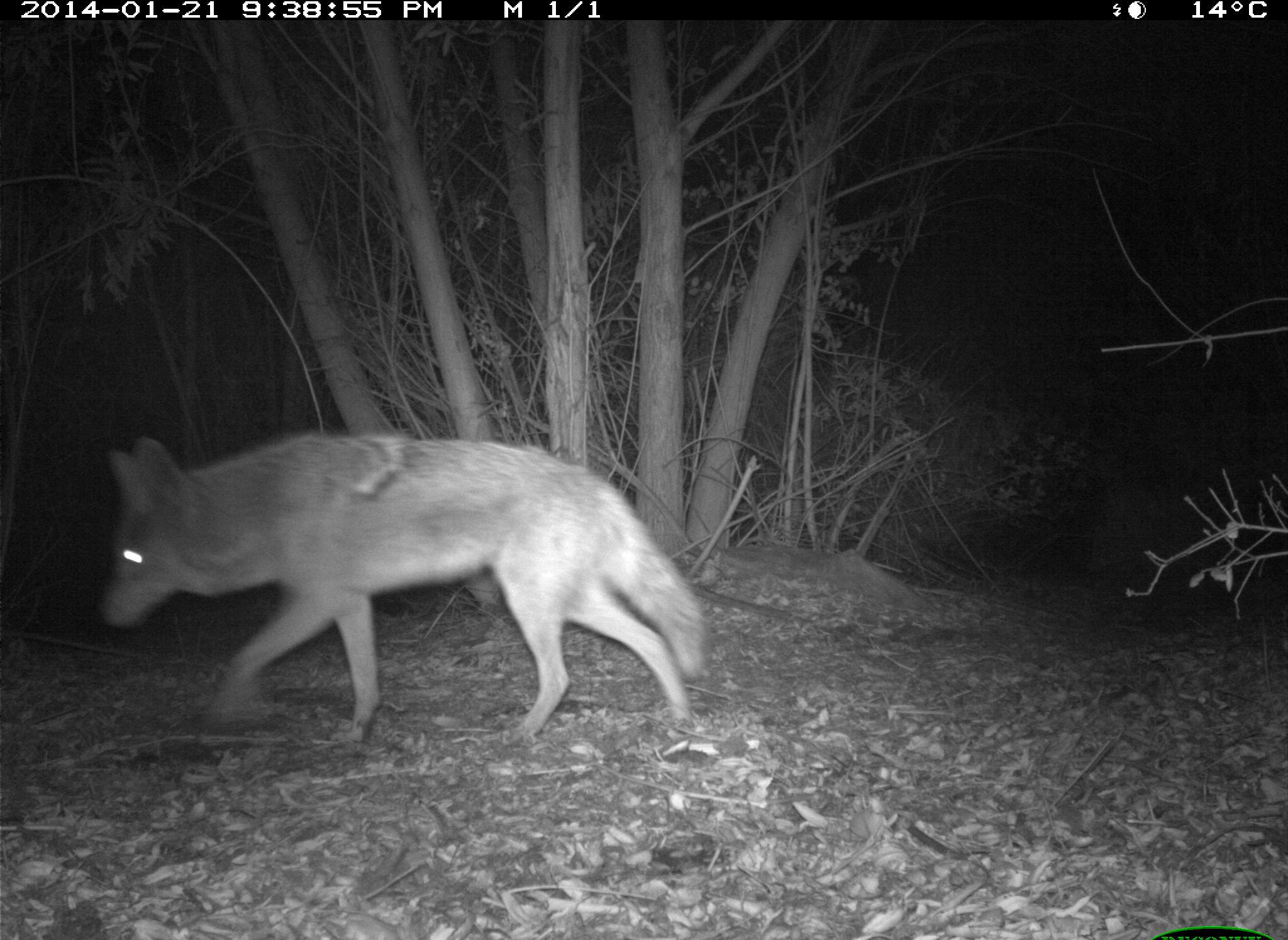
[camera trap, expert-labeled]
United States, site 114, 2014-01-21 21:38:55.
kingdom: Animalia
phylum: Chordata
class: Mammalia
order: Carnivora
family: Canidae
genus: Canis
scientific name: Canis latrans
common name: coyote